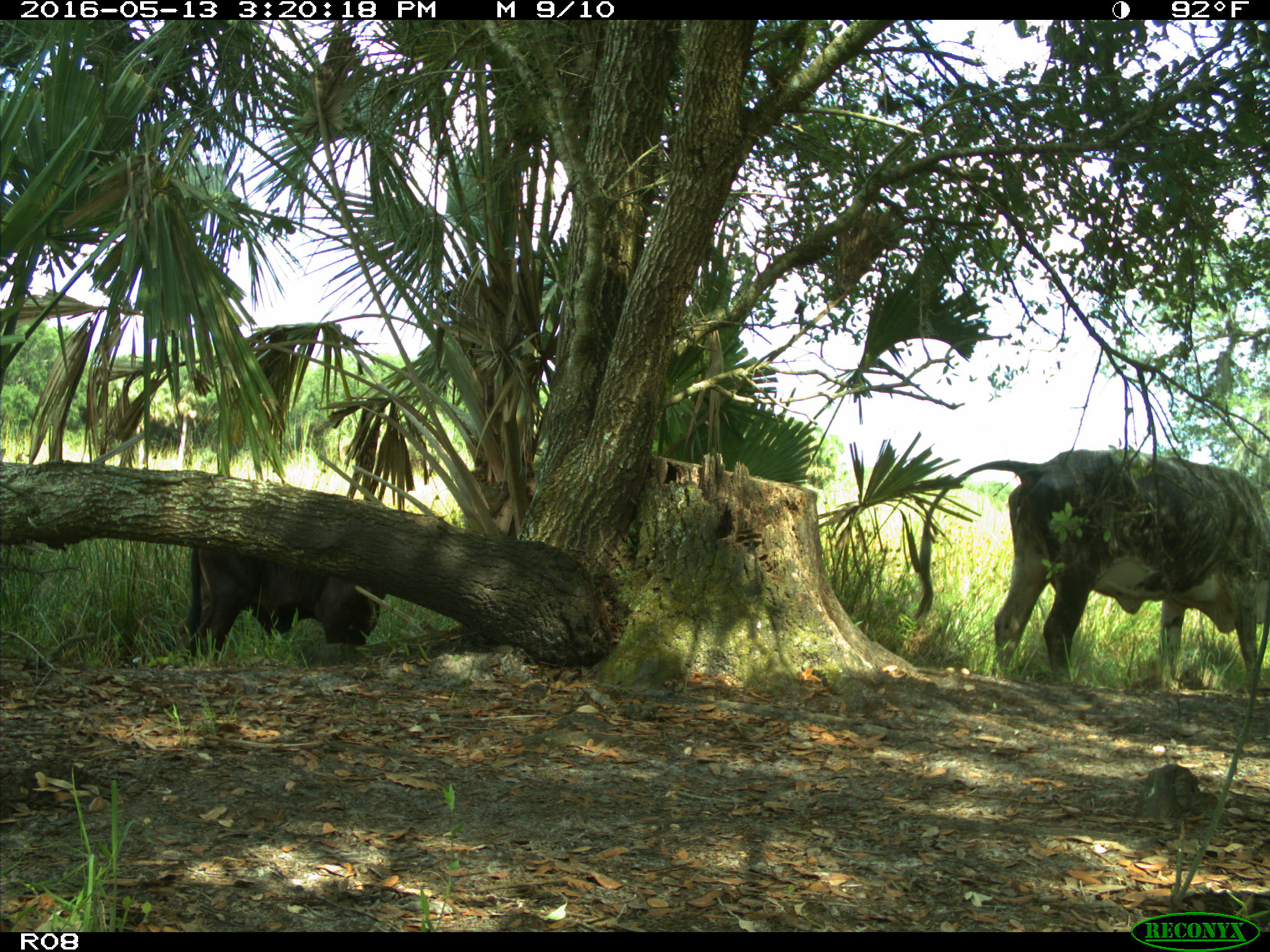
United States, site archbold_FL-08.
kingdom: Animalia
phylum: Chordata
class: Mammalia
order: Artiodactyla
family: Bovidae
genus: Bos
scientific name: Bos taurus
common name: domestic cow